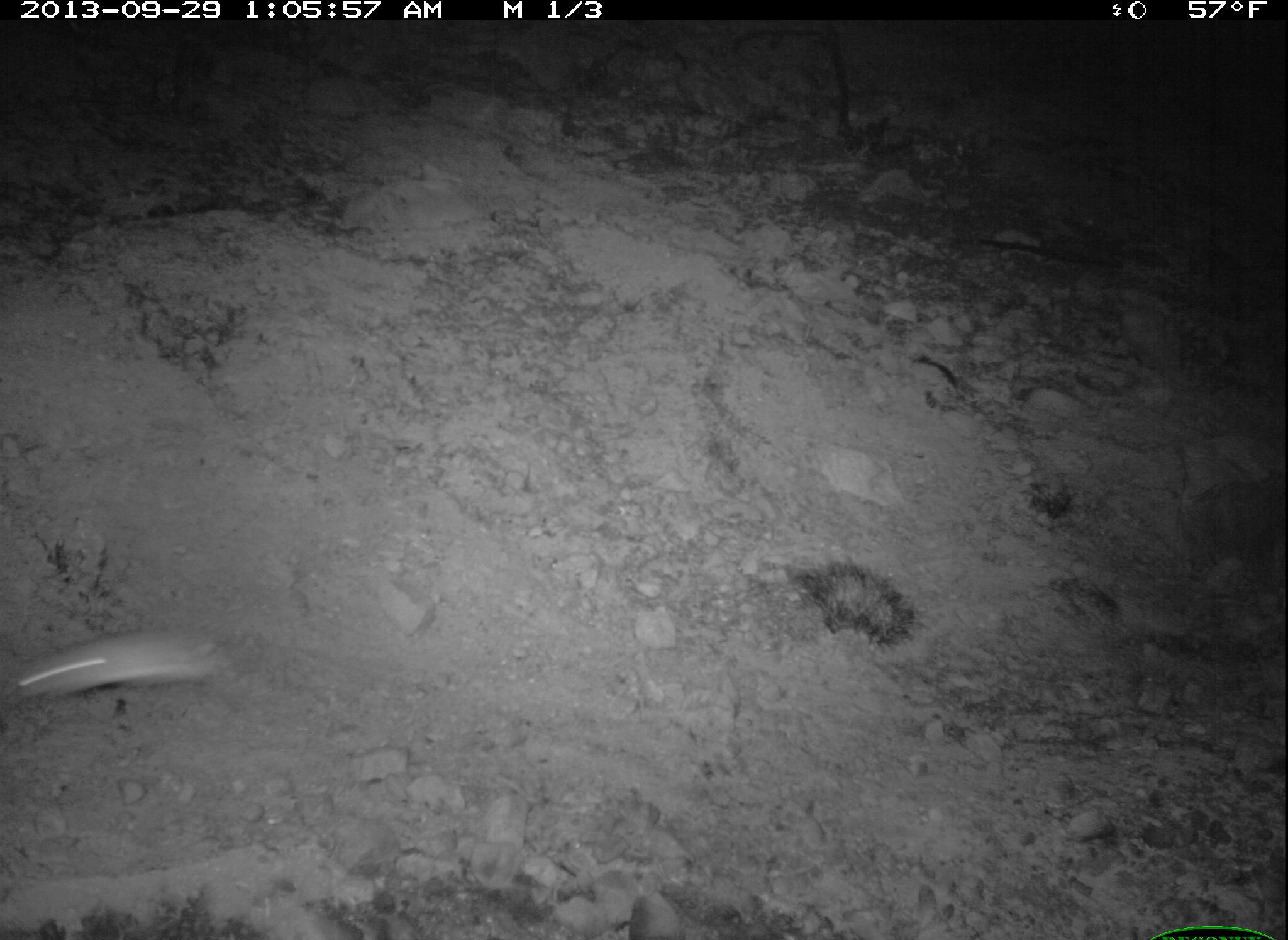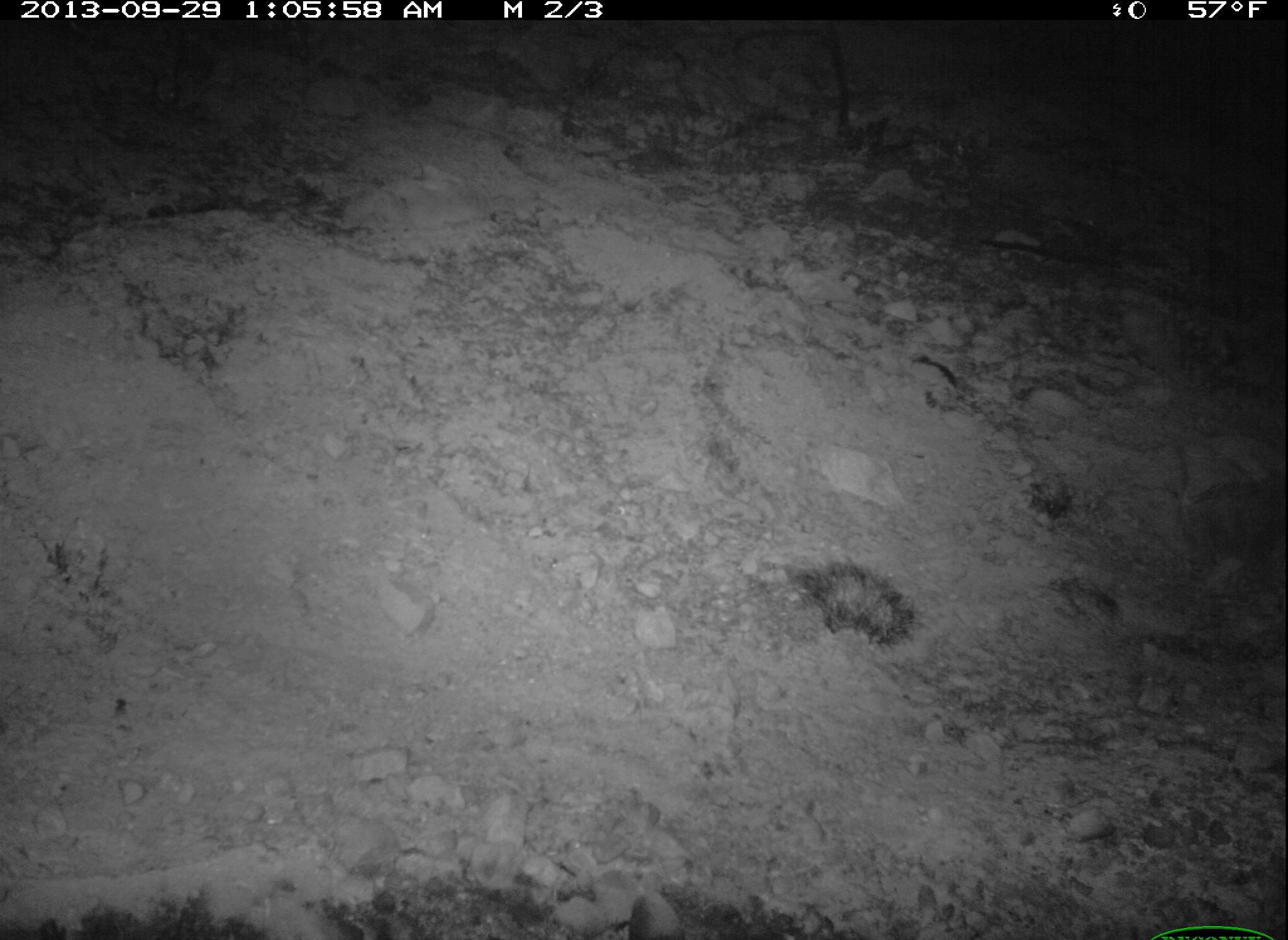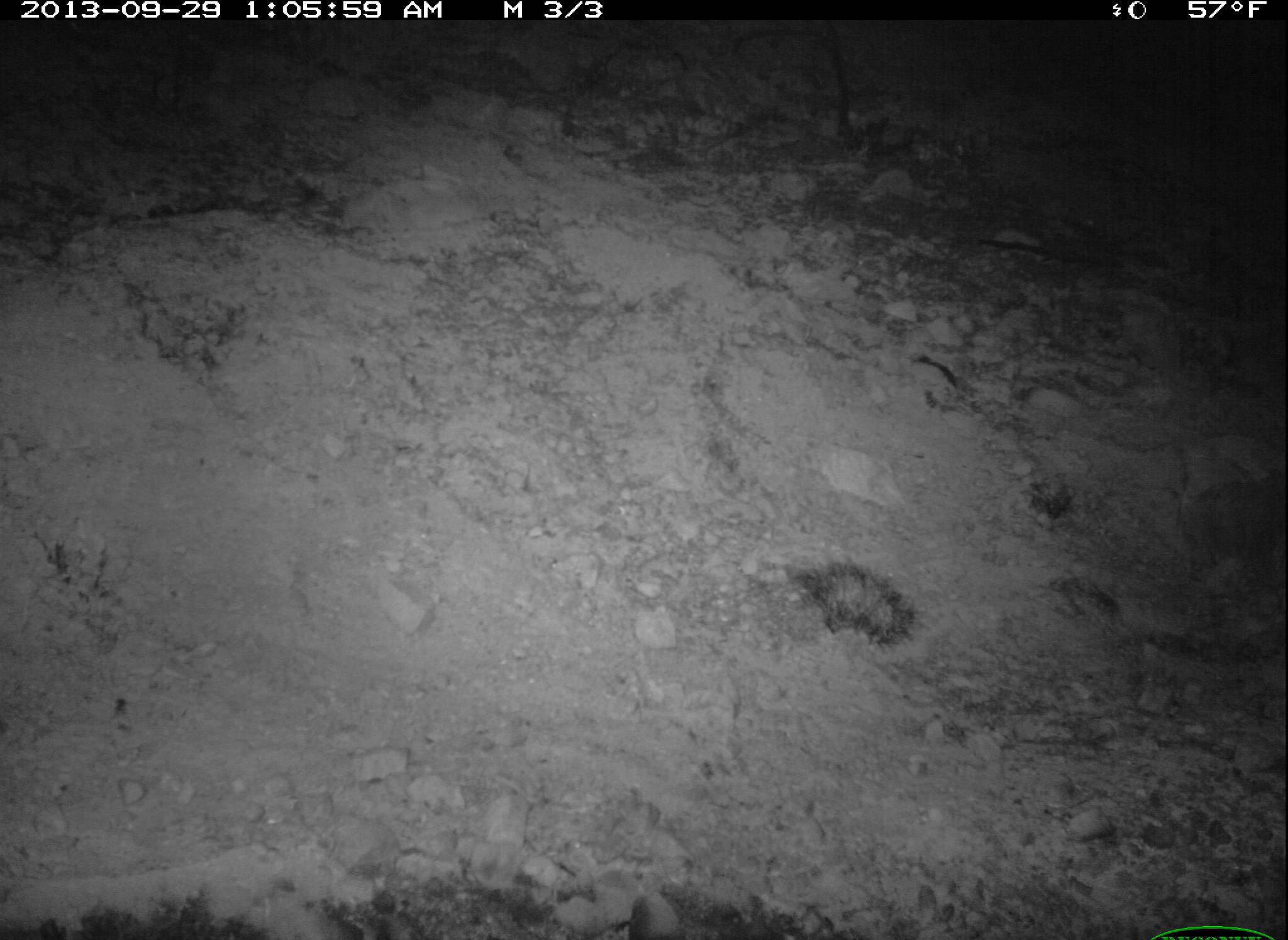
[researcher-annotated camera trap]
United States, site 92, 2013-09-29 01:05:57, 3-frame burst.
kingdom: Animalia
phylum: Chordata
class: Mammalia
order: Rodentia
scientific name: Rodentia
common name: rodent